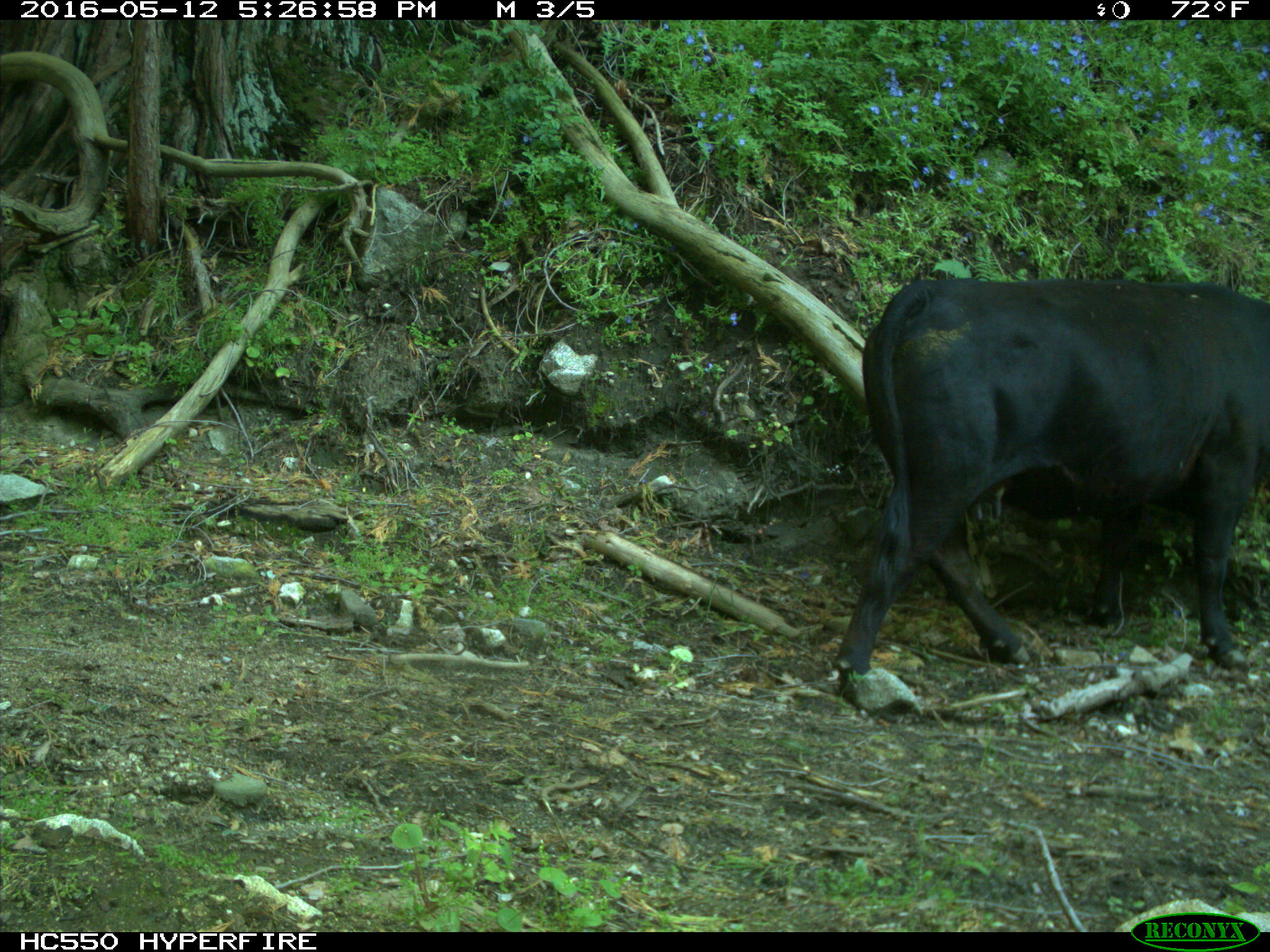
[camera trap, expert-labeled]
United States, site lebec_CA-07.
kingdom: Animalia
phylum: Chordata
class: Mammalia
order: Artiodactyla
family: Bovidae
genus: Bos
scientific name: Bos taurus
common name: domestic cow